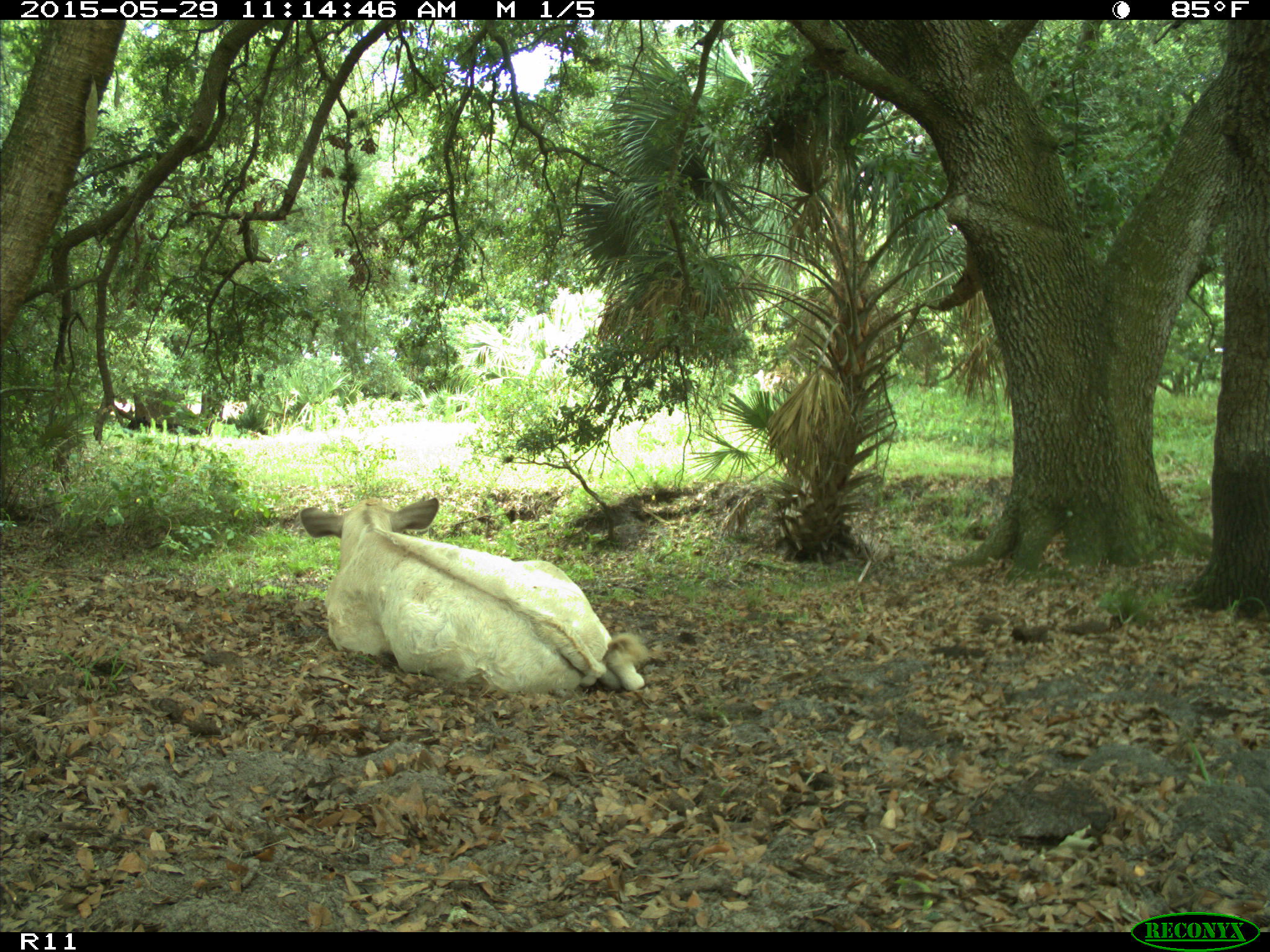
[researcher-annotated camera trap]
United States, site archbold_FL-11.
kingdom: Animalia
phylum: Chordata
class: Mammalia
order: Artiodactyla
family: Bovidae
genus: Bos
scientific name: Bos taurus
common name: domestic cow